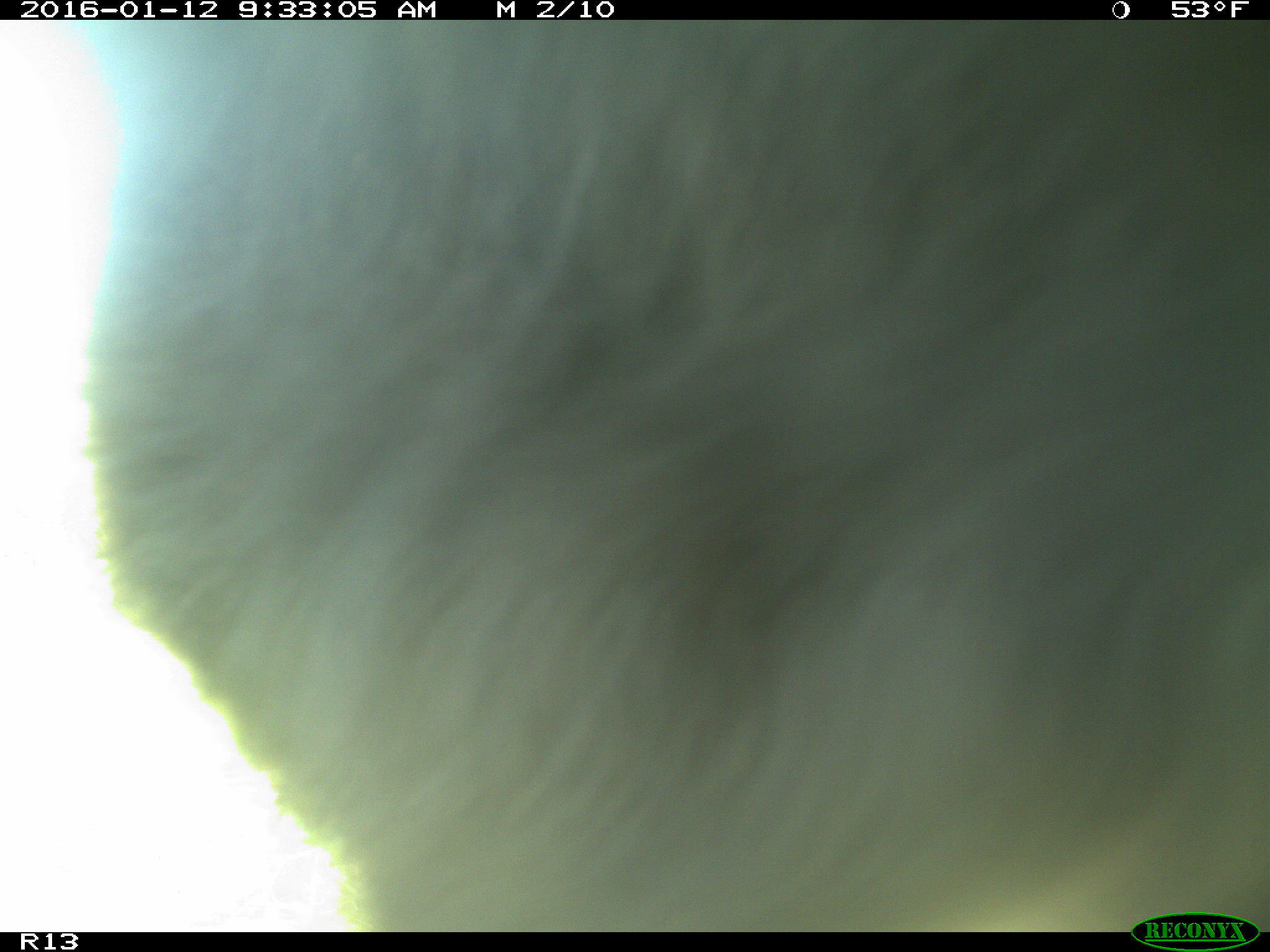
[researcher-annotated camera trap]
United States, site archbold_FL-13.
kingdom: Animalia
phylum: Chordata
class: Mammalia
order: Artiodactyla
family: Bovidae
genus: Bos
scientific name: Bos taurus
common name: domestic cow